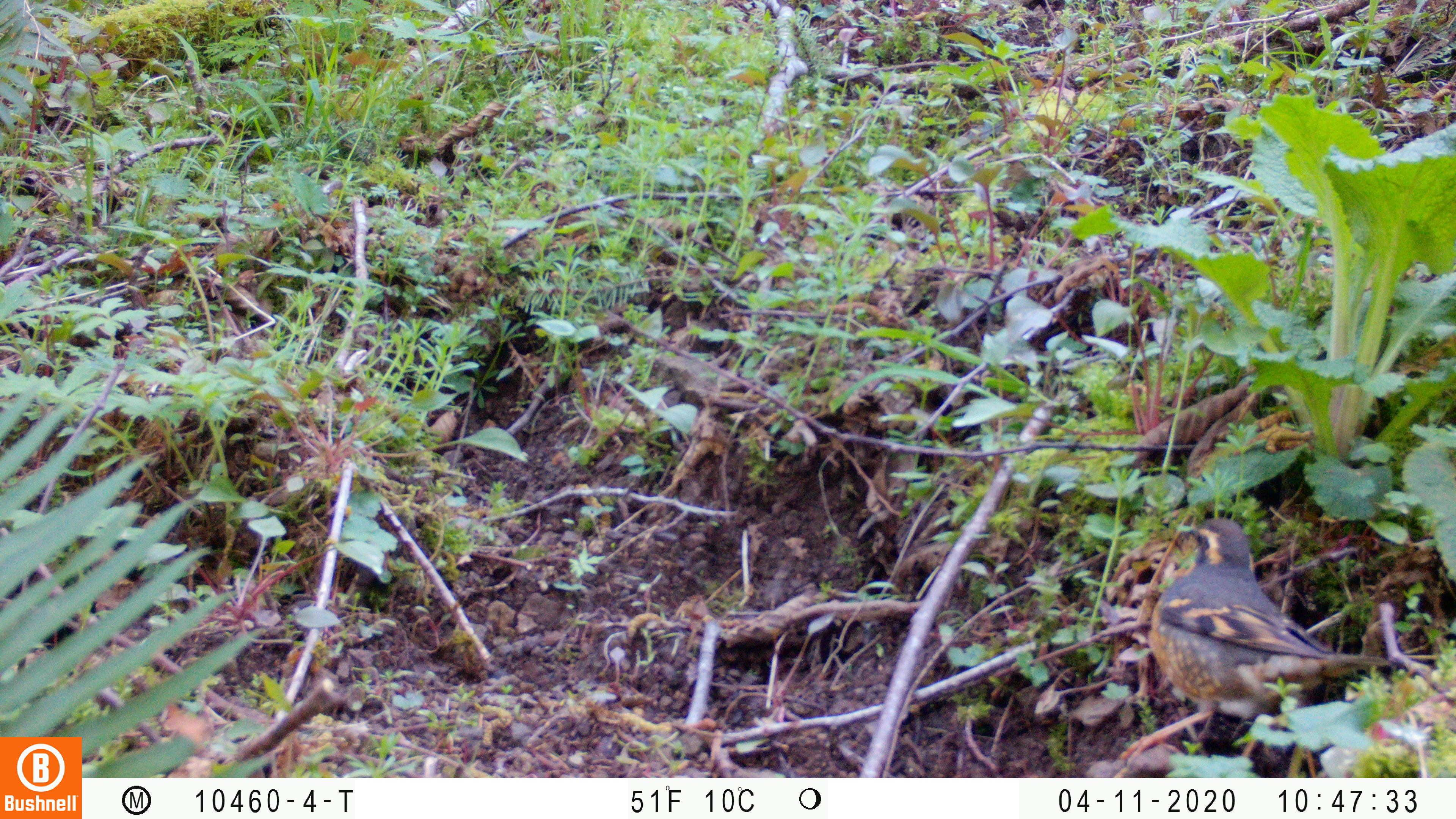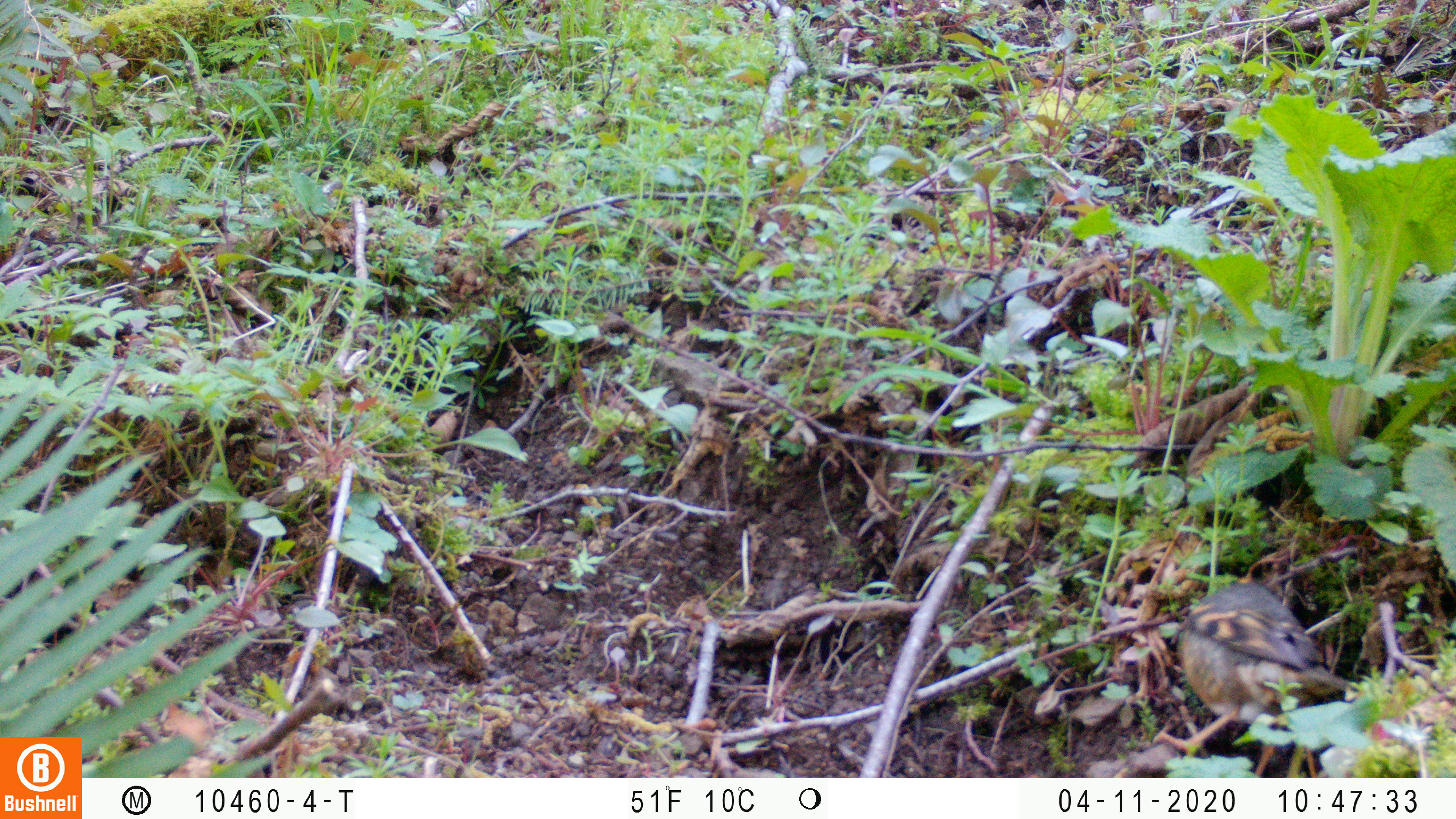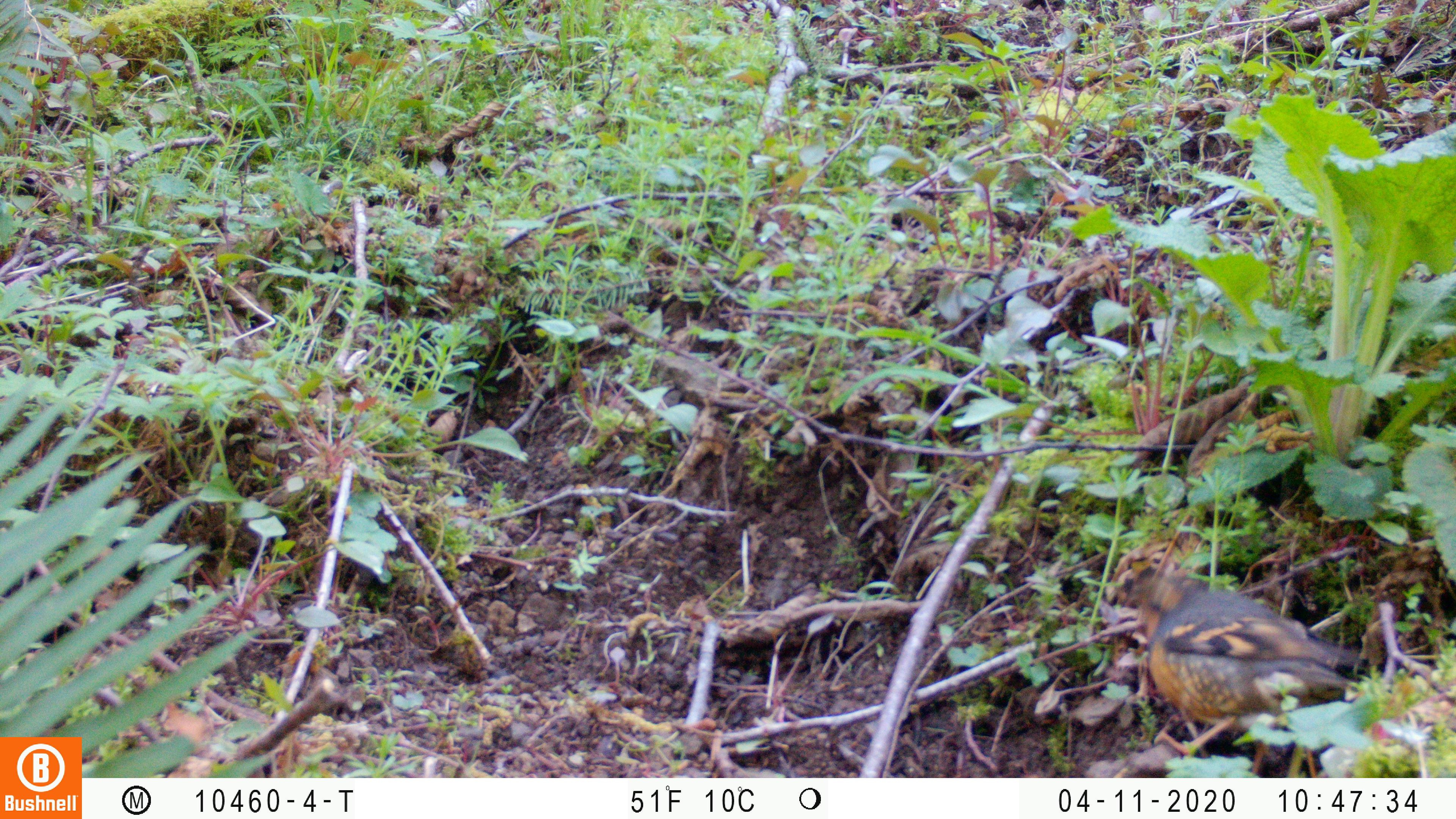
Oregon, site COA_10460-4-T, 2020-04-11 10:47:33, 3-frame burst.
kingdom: Animalia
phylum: Chordata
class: Aves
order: Passeriformes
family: Turdidae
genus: Ixoreus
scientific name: Ixoreus naevius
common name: varied thrush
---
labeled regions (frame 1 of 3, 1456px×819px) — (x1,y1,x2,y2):
varied thrush: (1131,520,1380,760)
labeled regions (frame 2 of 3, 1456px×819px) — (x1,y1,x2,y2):
varied thrush: (1163,572,1364,755)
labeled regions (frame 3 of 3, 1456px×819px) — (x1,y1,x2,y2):
varied thrush: (1123,569,1361,750)